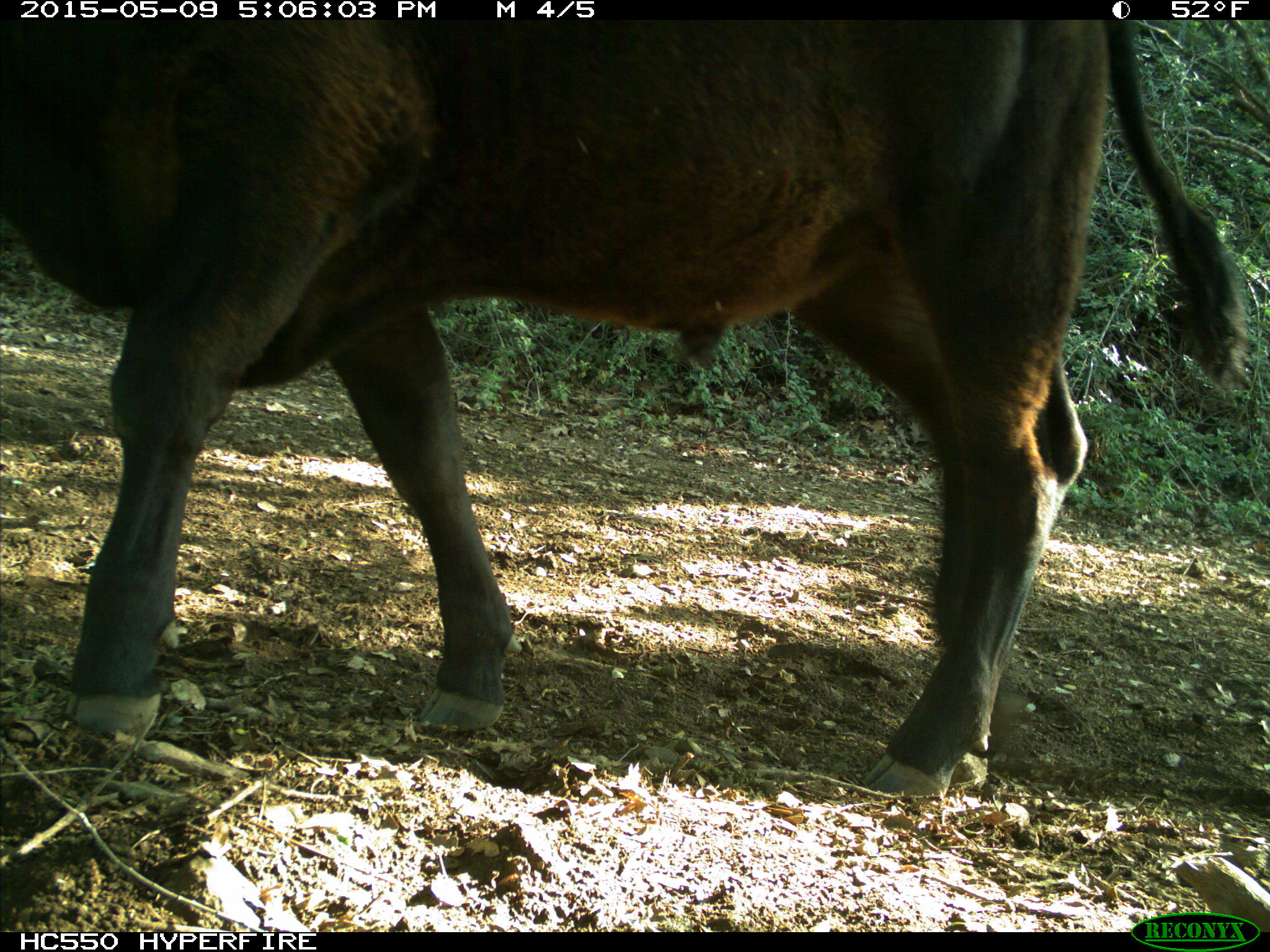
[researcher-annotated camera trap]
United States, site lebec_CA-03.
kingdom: Animalia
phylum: Chordata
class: Mammalia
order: Artiodactyla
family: Bovidae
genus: Bos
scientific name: Bos taurus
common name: domestic cow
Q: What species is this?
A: Bos taurus (domestic cow).